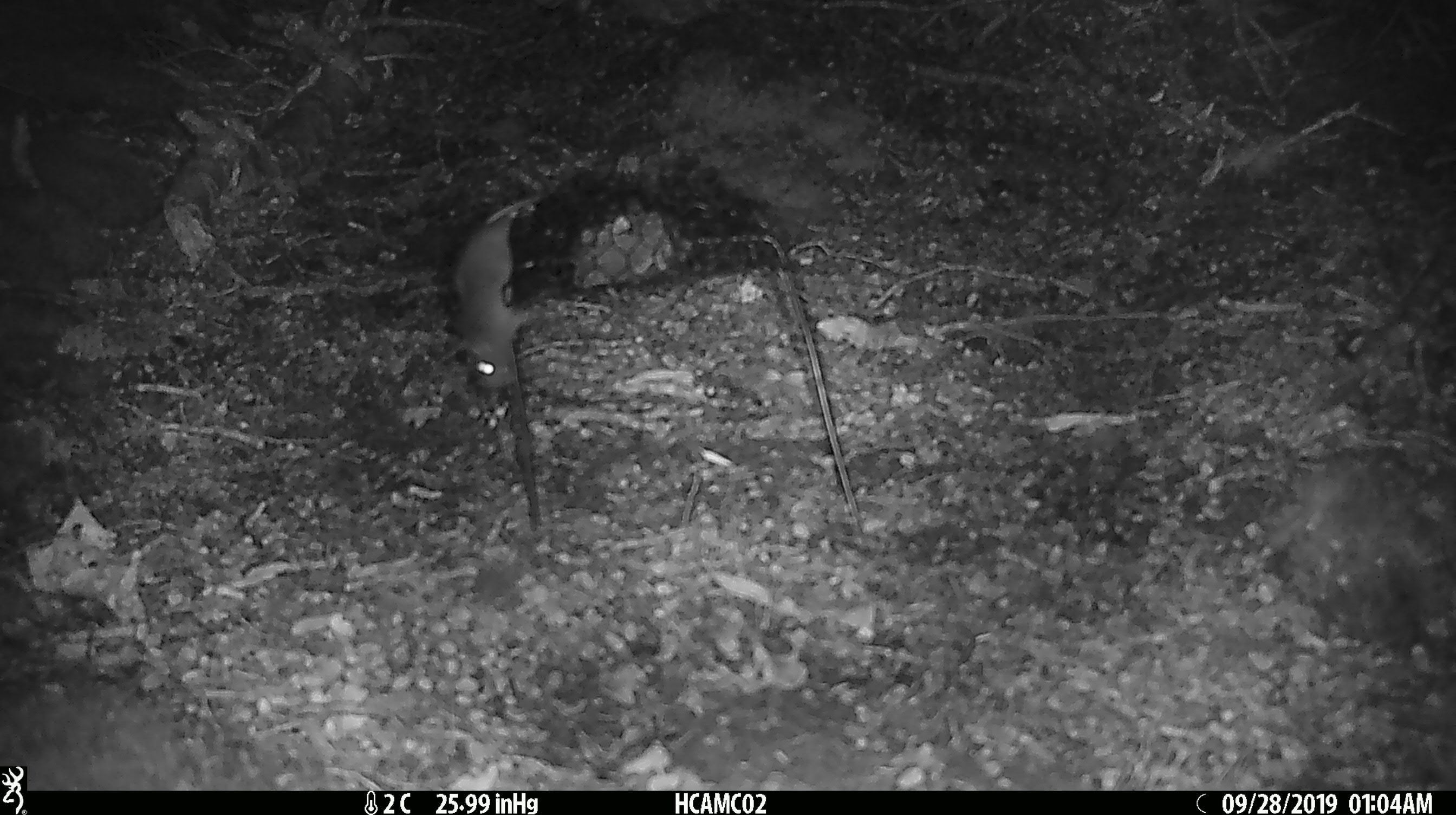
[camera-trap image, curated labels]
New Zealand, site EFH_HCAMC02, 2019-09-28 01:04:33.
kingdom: Animalia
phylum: Chordata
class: Mammalia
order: Rodentia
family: Muridae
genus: Mus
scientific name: Mus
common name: mouse